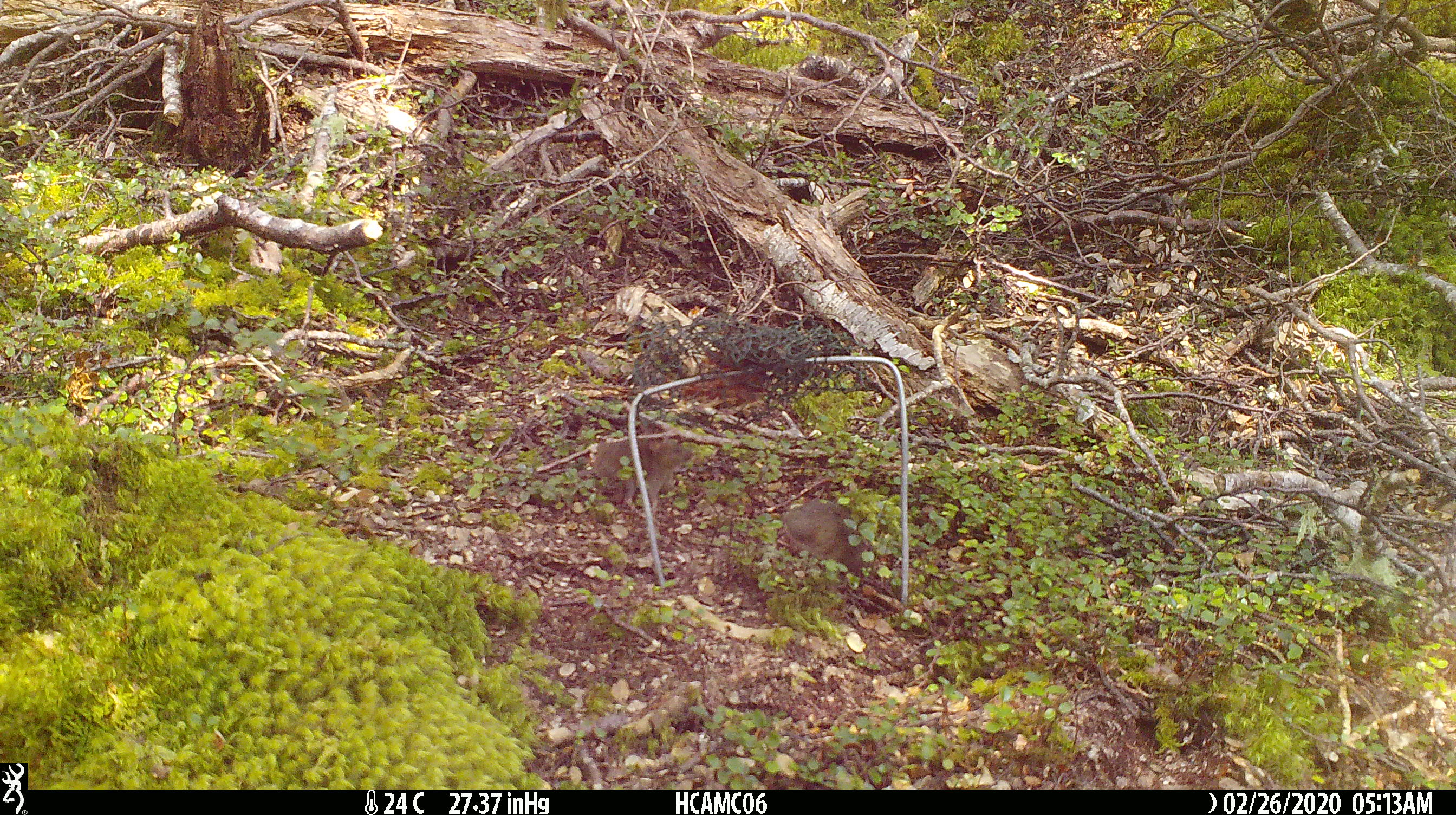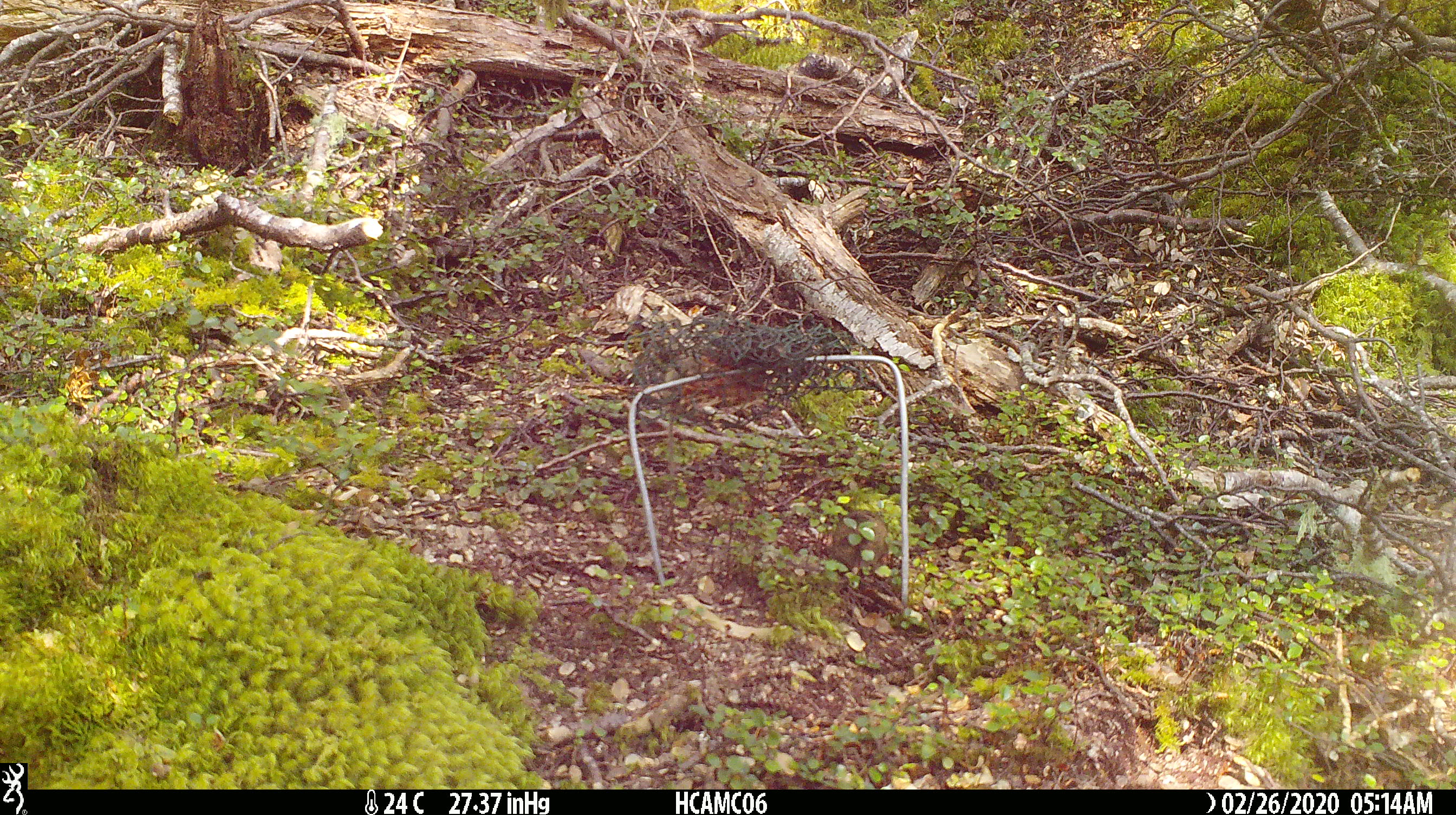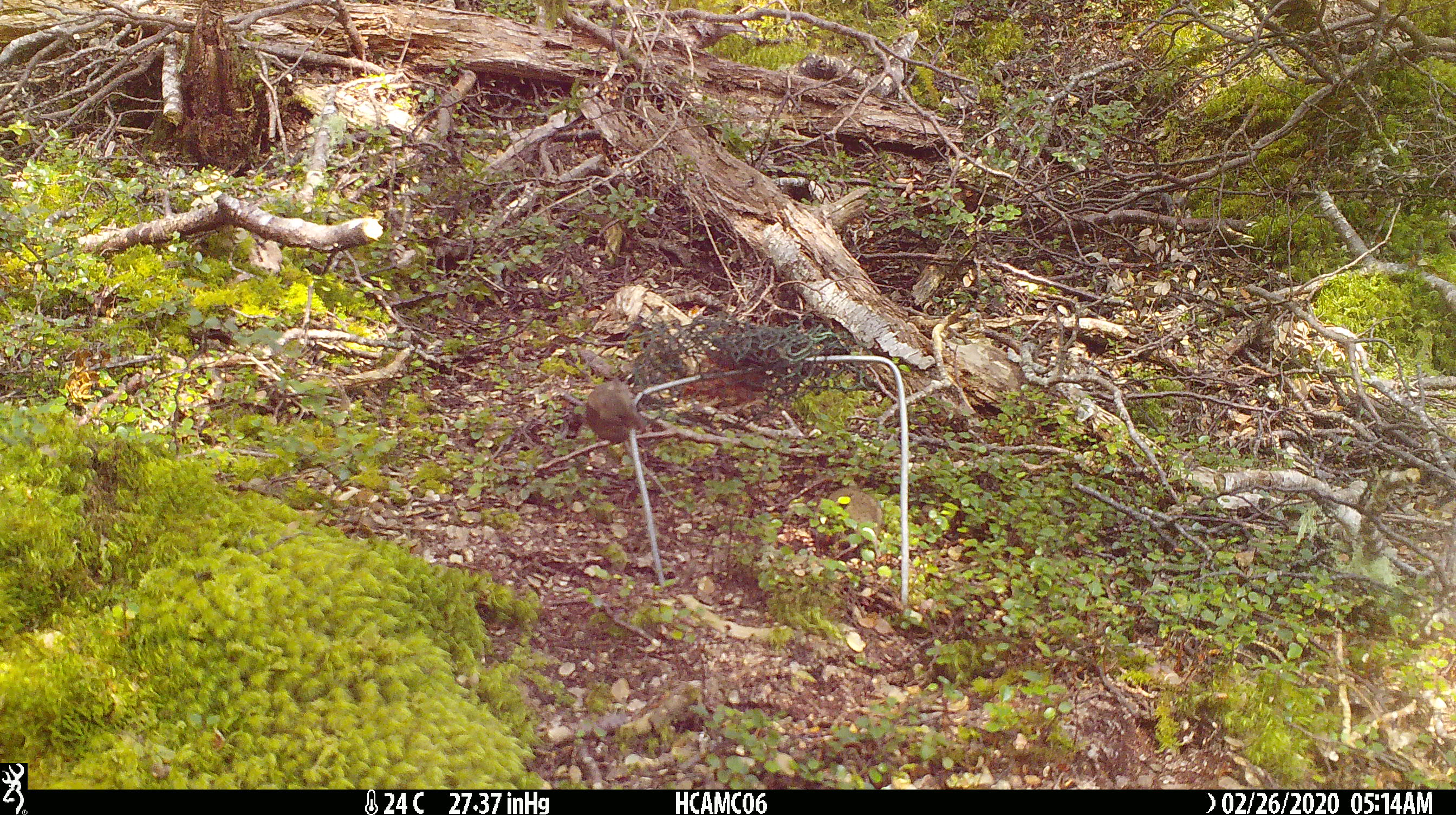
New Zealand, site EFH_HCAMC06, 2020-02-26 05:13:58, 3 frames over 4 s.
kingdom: Animalia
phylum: Chordata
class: Mammalia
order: Rodentia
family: Muridae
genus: Mus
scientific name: Mus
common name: mouse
Mouse (Mus).